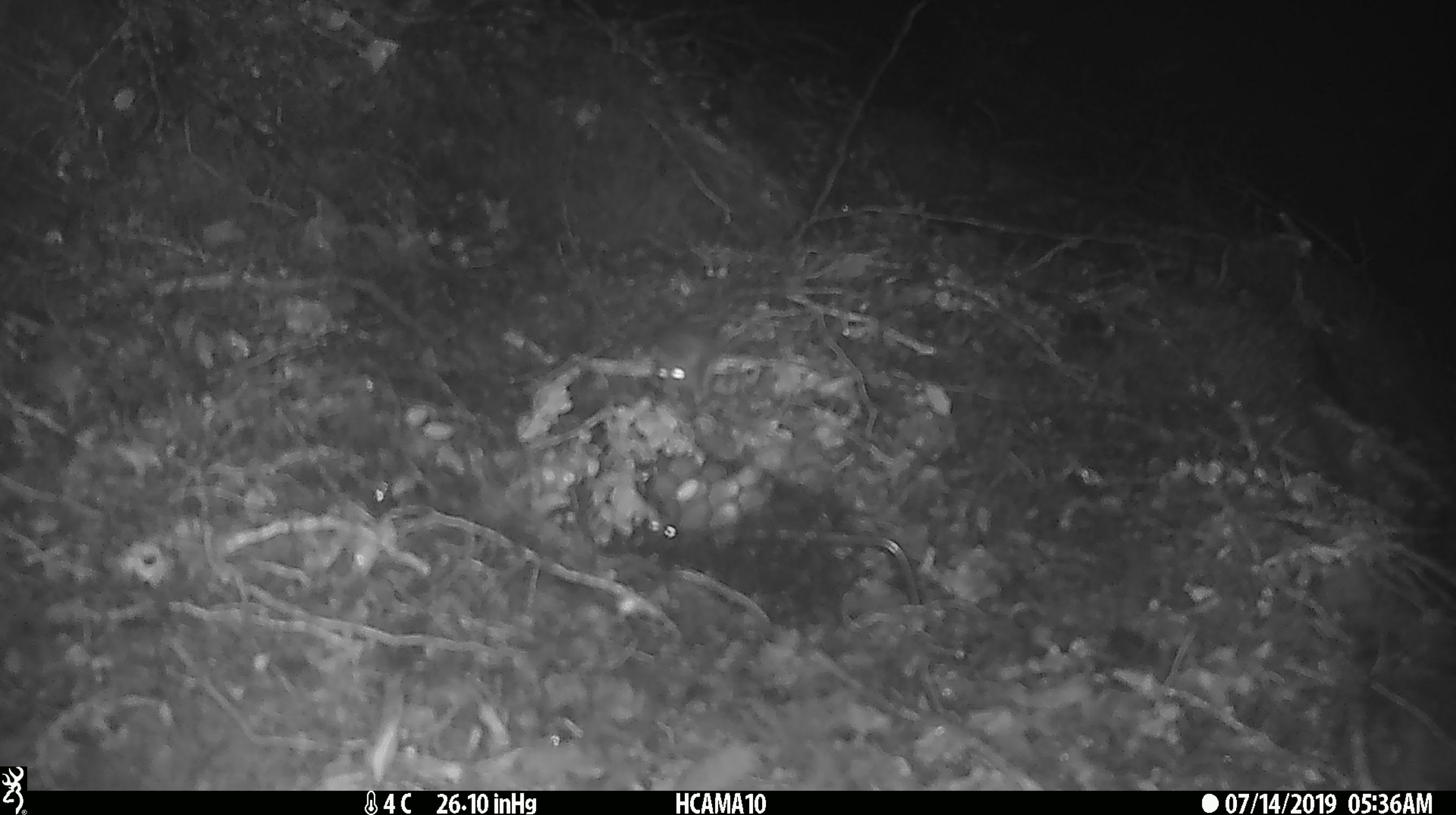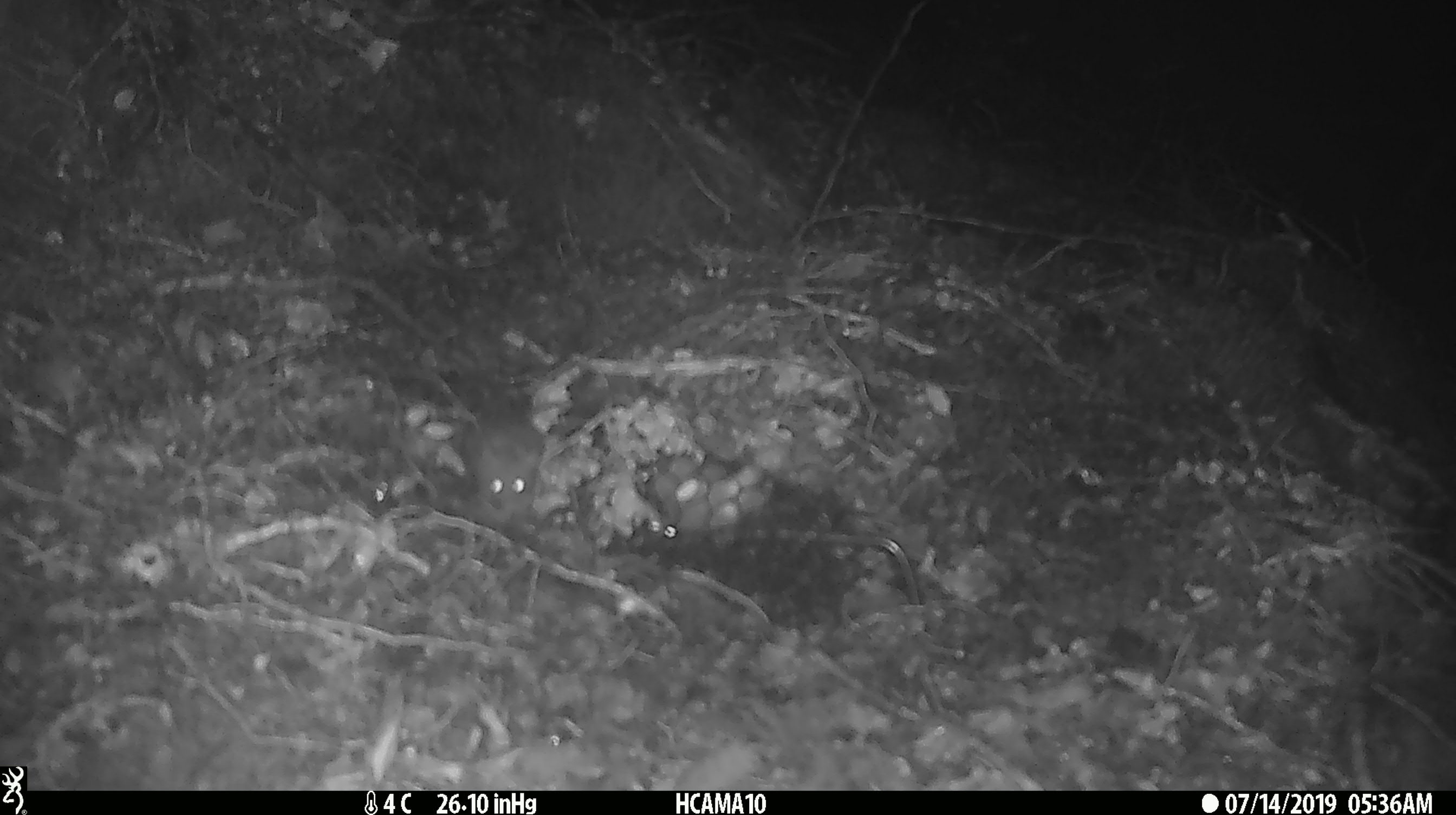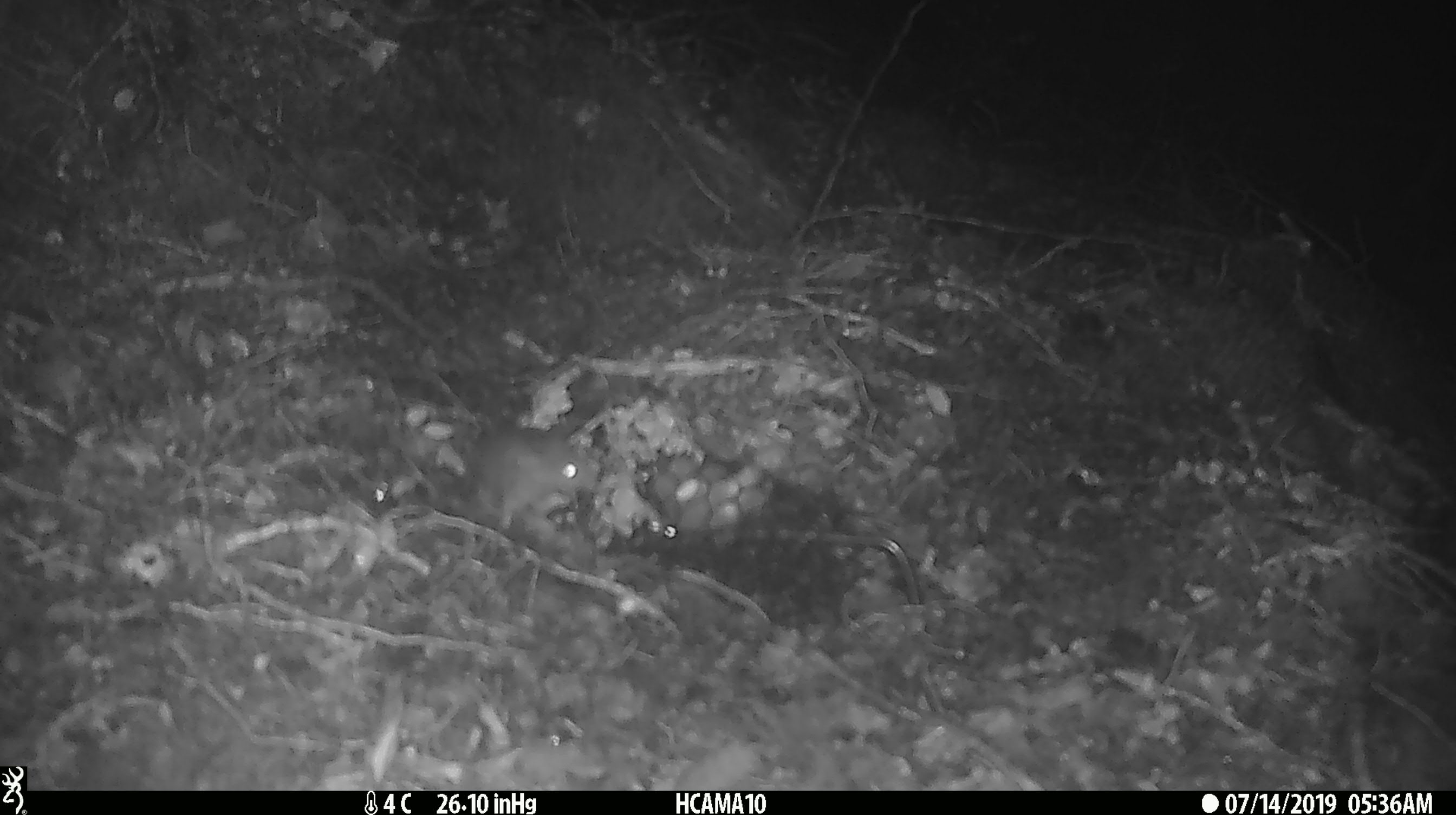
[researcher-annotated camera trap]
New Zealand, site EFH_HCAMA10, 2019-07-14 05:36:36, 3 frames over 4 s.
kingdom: Animalia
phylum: Chordata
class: Mammalia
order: Rodentia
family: Muridae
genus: Mus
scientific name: Mus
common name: mouse